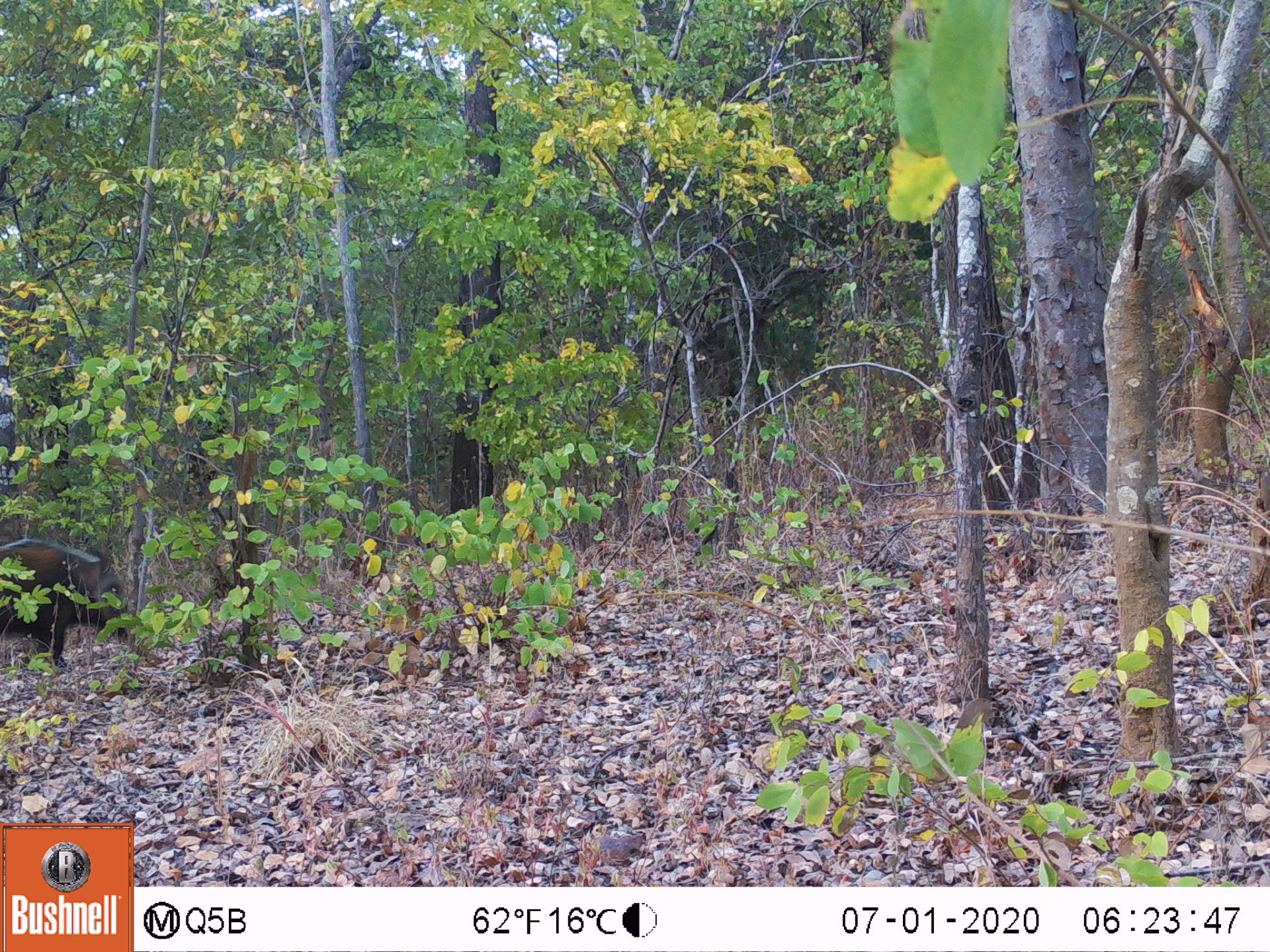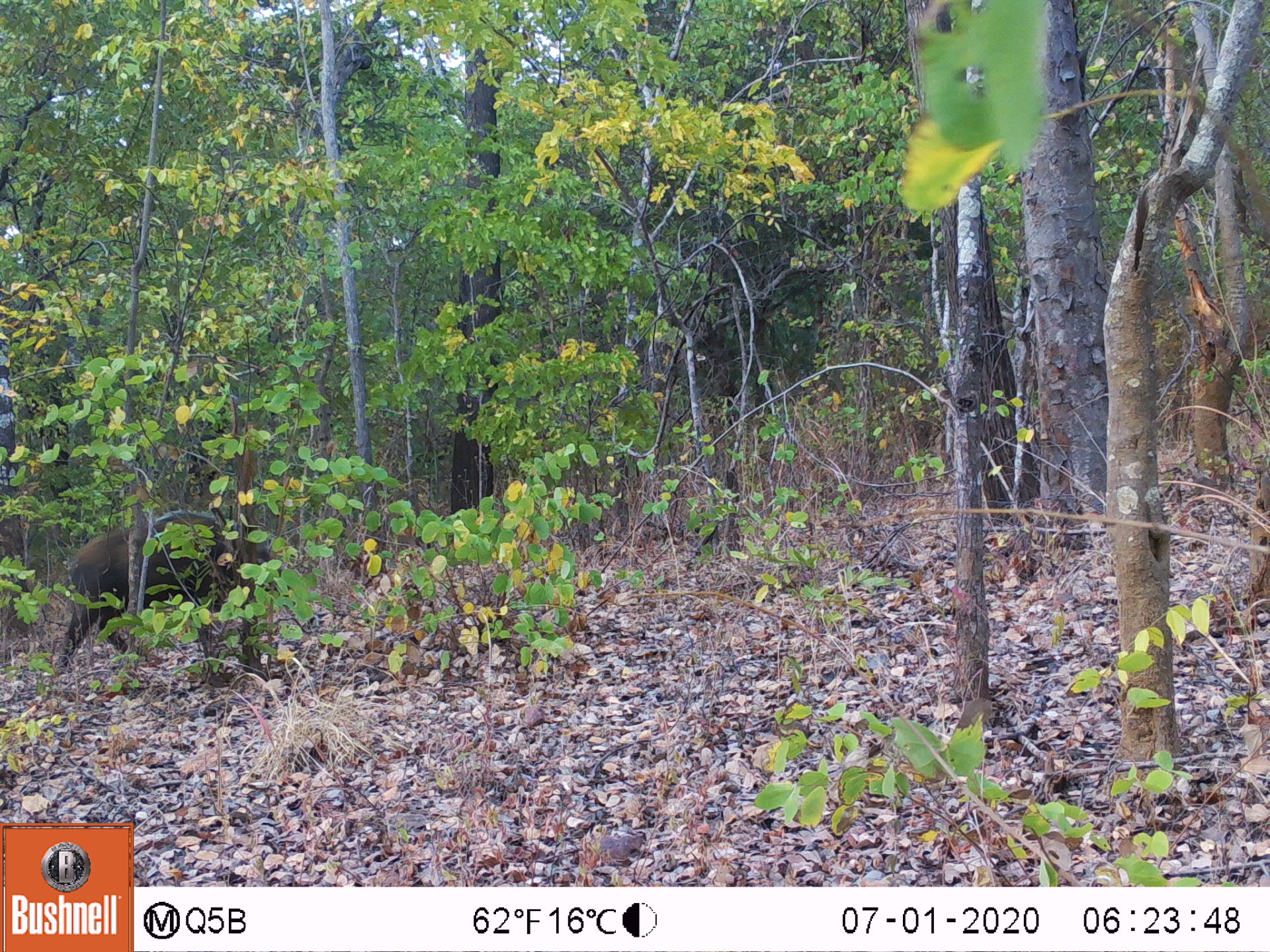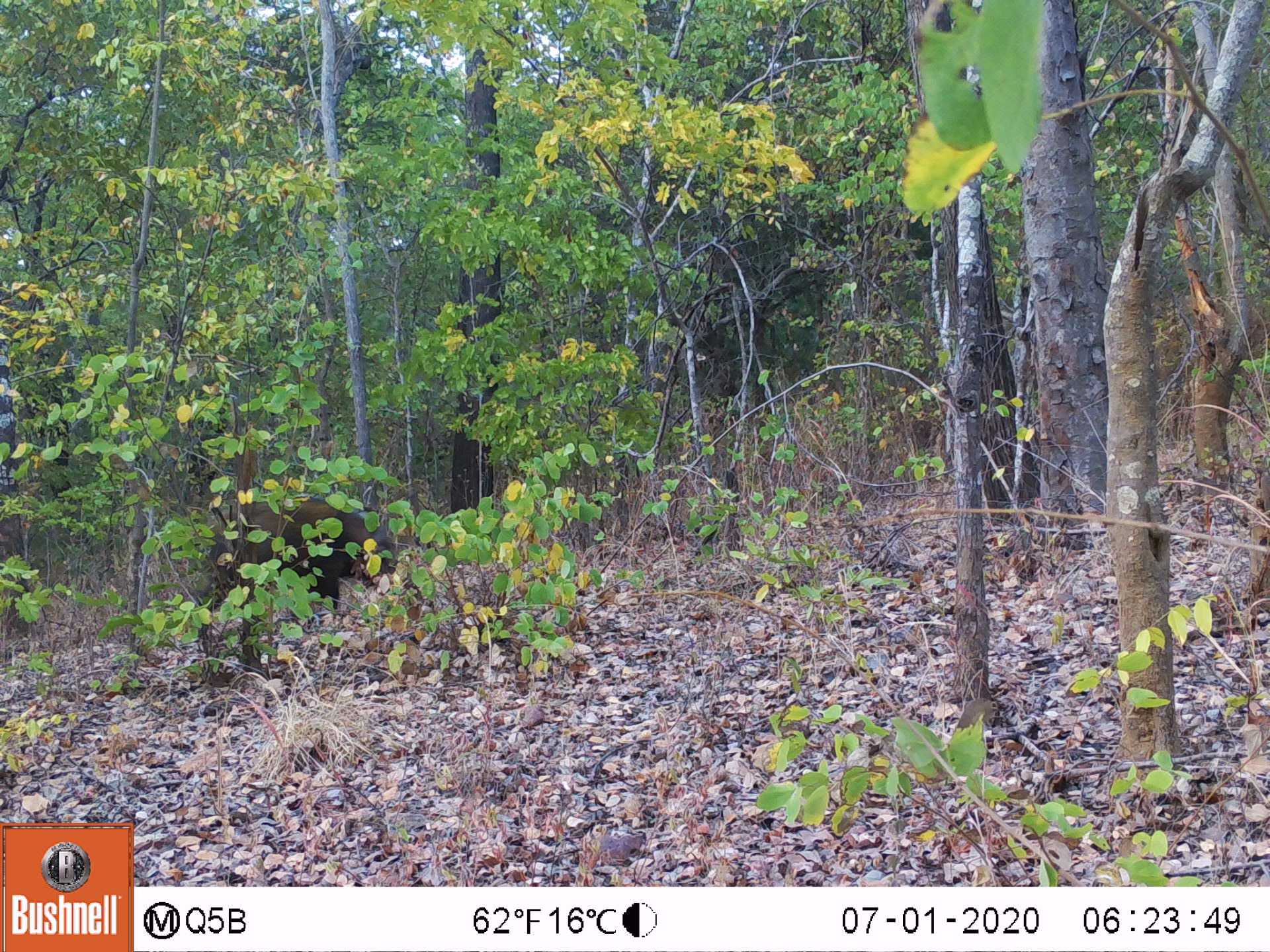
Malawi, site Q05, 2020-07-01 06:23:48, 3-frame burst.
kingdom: Animalia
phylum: Chordata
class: Mammalia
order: Artiodactyla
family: Suidae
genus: Potamochoerus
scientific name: Potamochoerus larvatus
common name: bushpig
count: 1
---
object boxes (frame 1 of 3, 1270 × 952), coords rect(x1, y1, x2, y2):
bushpig: rect(0, 533, 140, 676)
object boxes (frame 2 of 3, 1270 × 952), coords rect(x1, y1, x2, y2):
bushpig: rect(53, 504, 282, 676)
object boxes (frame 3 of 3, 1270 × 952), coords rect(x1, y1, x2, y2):
bushpig: rect(189, 489, 406, 643)